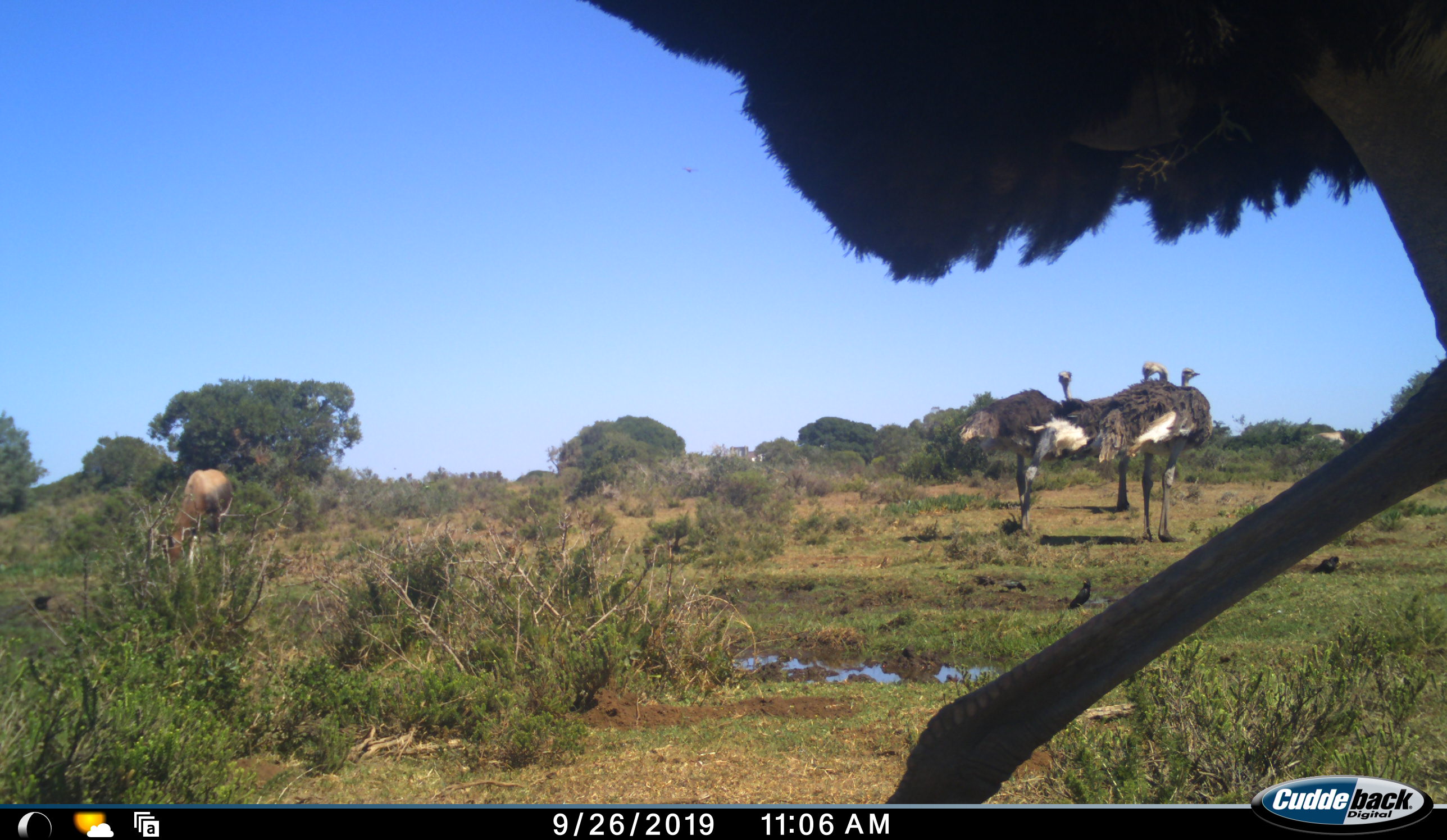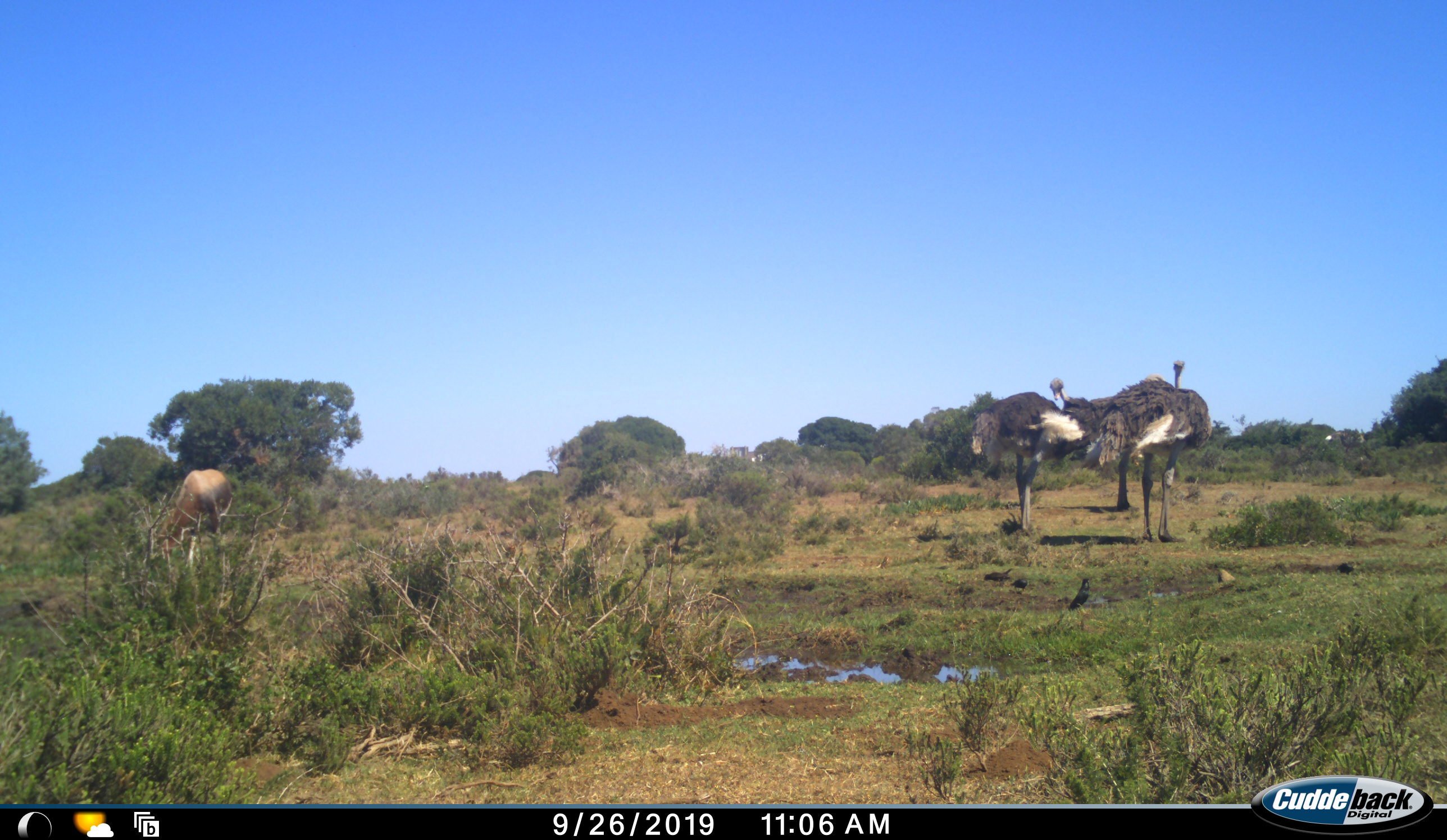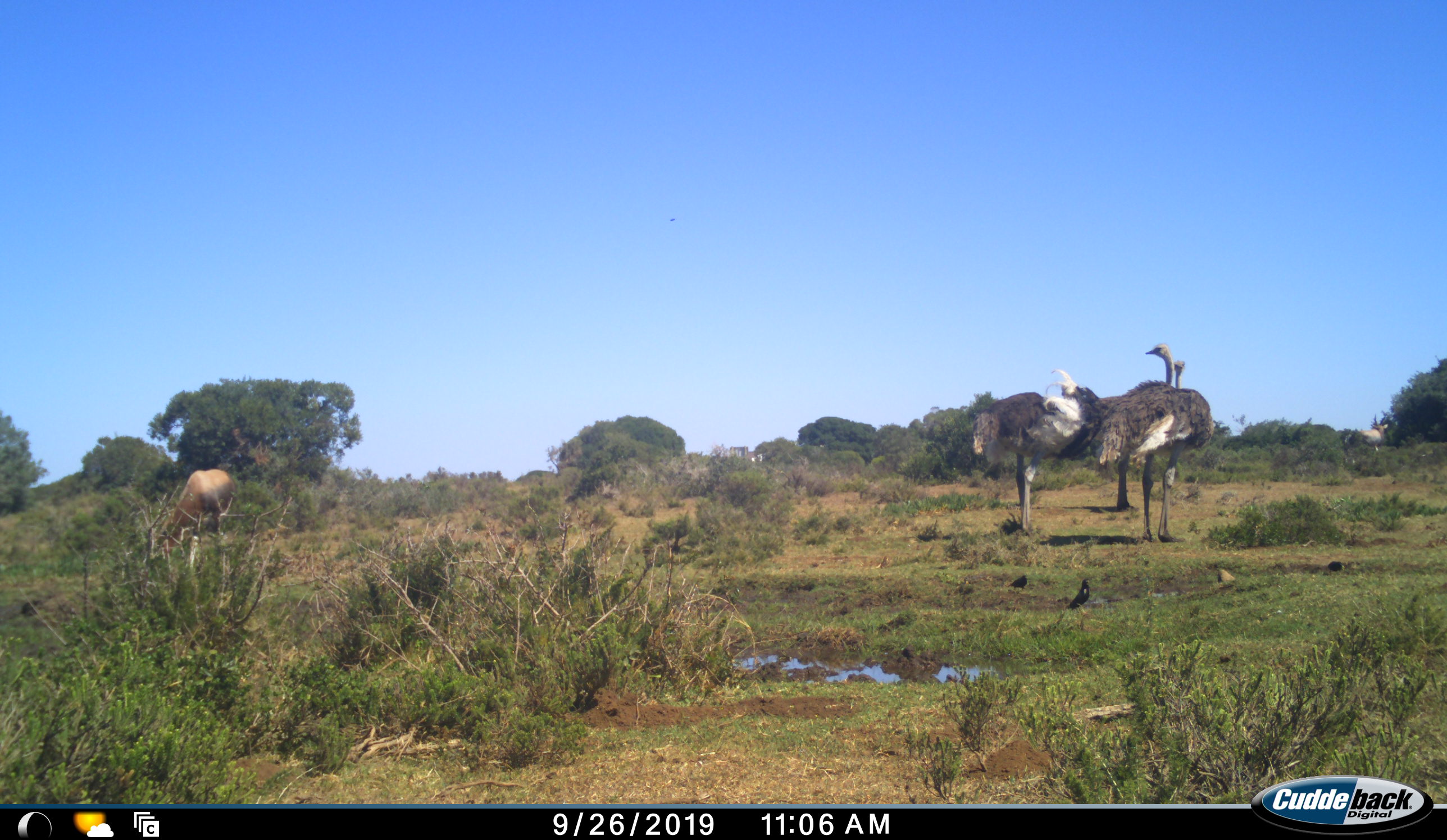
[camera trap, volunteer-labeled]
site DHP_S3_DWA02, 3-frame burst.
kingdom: Animalia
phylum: Chordata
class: Mammalia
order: Artiodactyla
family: Bovidae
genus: Damaliscus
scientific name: Damaliscus pygargus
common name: bontebok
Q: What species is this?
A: Bontebok (Damaliscus pygargus).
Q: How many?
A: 2.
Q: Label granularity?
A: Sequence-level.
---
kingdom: Animalia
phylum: Chordata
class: Aves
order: Struthioniformes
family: Struthionidae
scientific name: Struthionidae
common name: ostrich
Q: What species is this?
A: Ostrich (Struthionidae).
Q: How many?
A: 4.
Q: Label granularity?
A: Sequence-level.